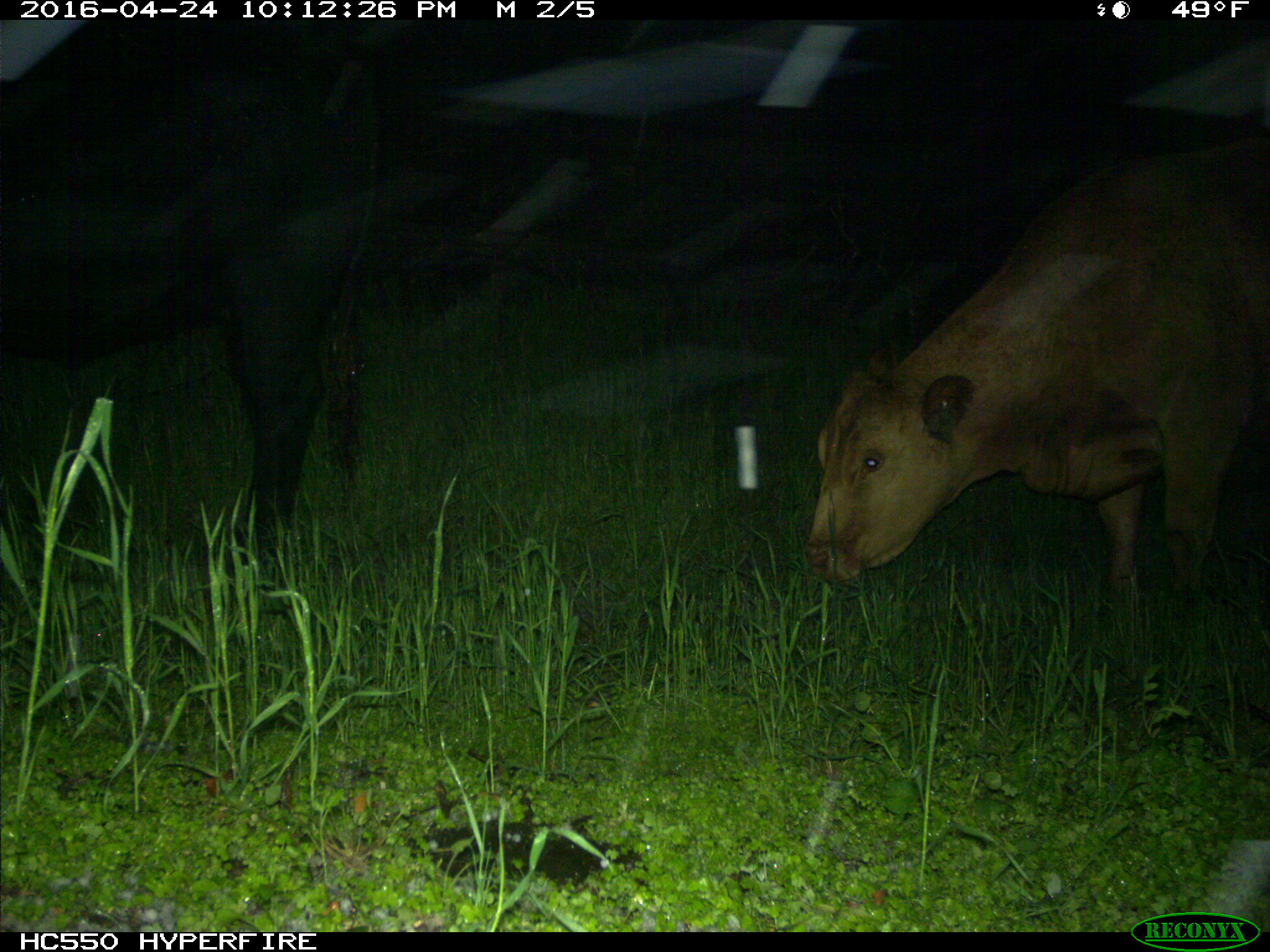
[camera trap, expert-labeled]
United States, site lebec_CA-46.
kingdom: Animalia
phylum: Chordata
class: Mammalia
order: Artiodactyla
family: Bovidae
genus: Bos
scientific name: Bos taurus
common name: domestic cow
Bos taurus (domestic cow).